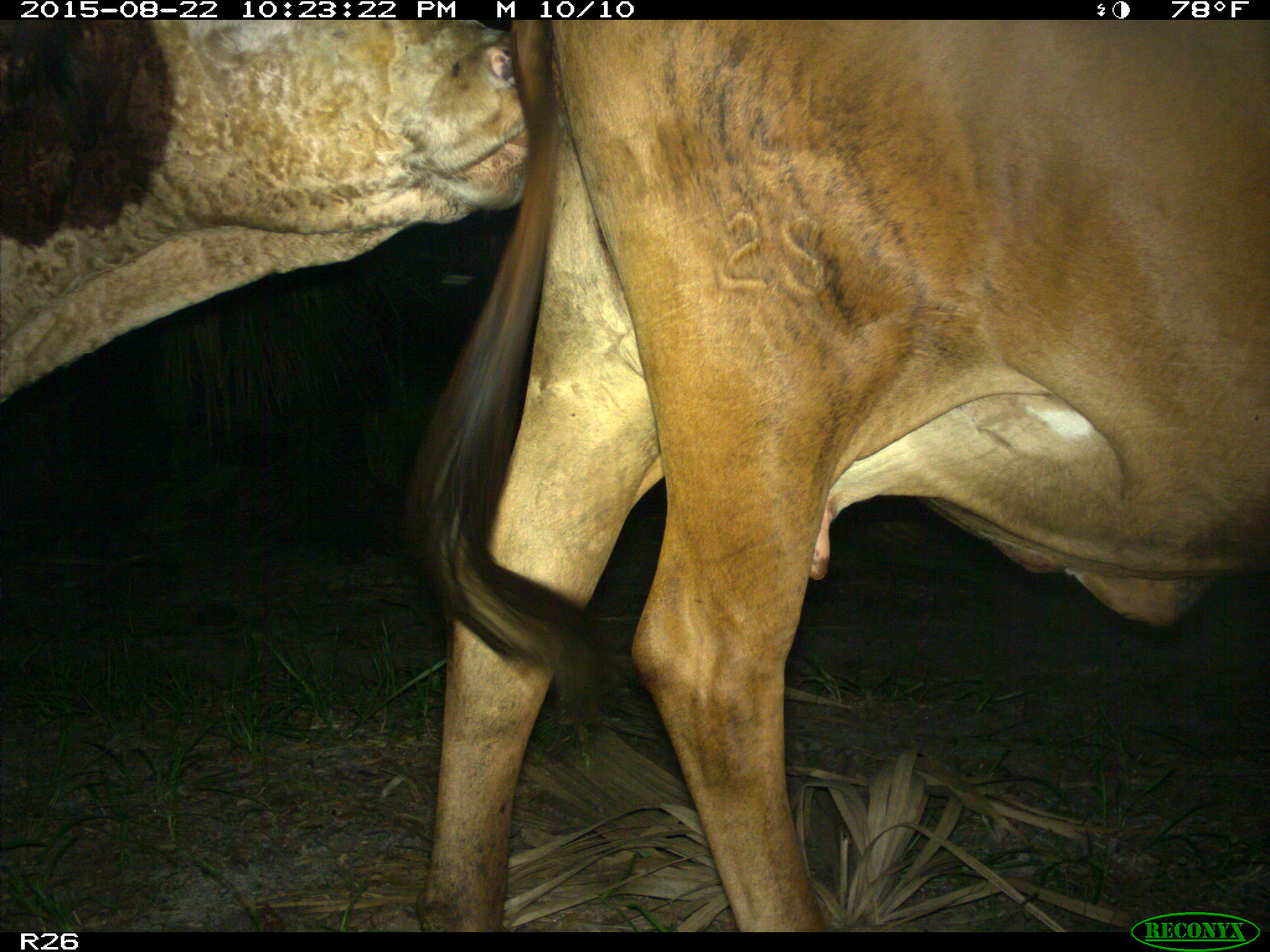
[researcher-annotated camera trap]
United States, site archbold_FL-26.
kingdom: Animalia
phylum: Chordata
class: Mammalia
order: Artiodactyla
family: Bovidae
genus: Bos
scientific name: Bos taurus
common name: domestic cow